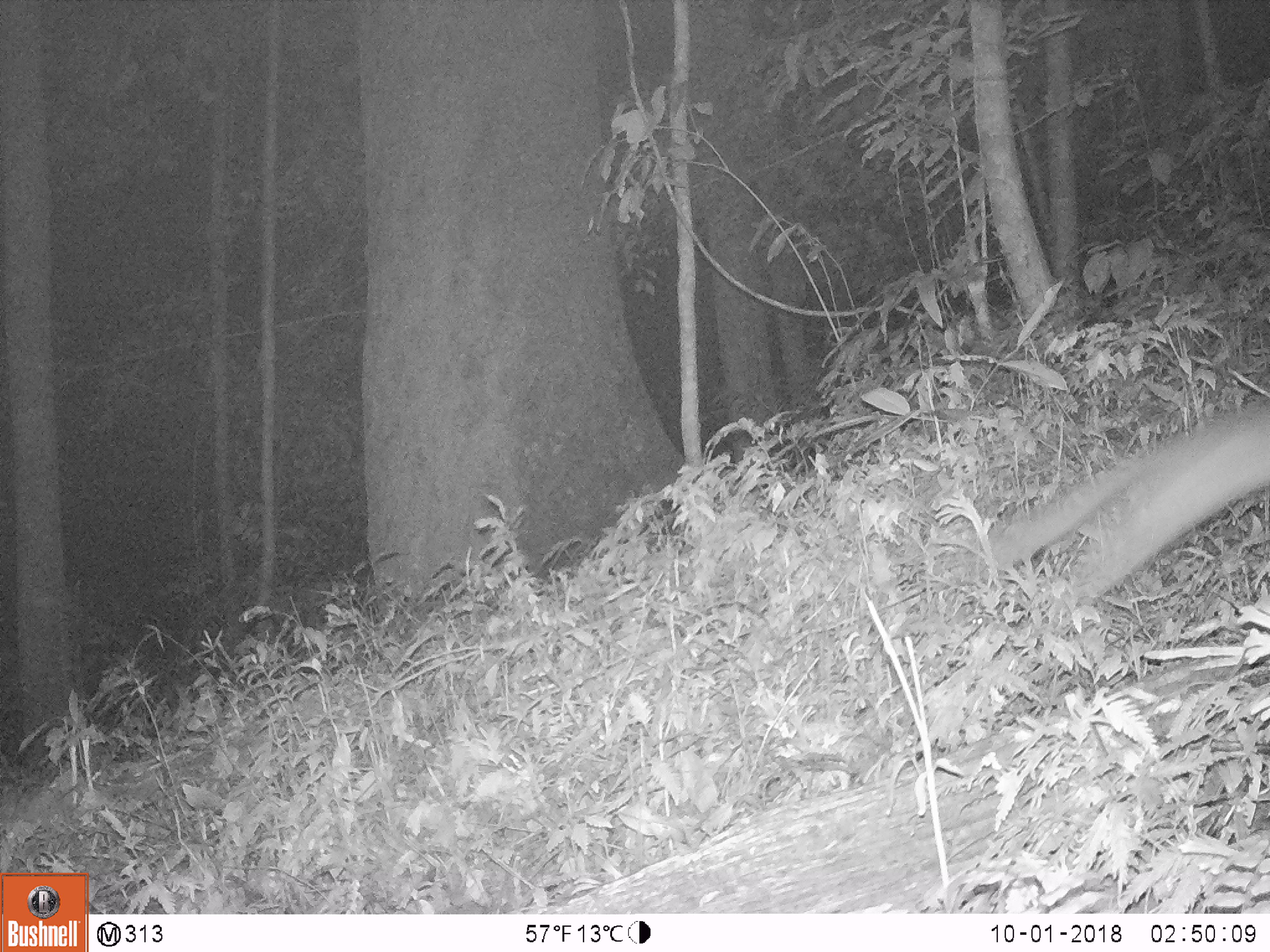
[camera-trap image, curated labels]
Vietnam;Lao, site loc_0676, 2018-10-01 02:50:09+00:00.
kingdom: Animalia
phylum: Chordata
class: Mammalia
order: Carnivora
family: Mustelidae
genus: Melogale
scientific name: Melogale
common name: ferret badger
Ferret badger (Melogale). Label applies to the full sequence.